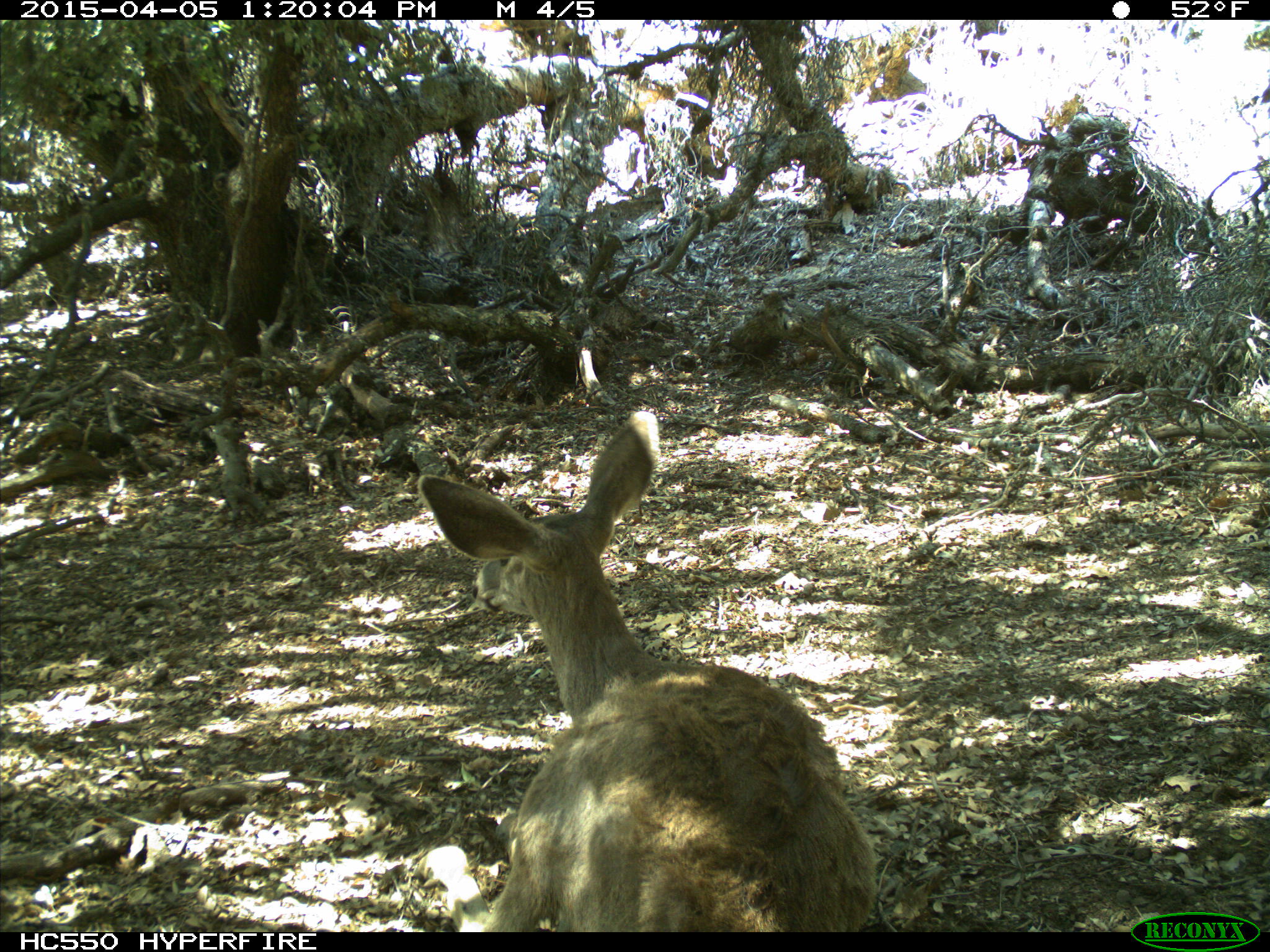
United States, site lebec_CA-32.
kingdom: Animalia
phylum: Chordata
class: Mammalia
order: Artiodactyla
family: Cervidae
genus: Odocoileus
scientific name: Odocoileus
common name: deer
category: unidentified deer